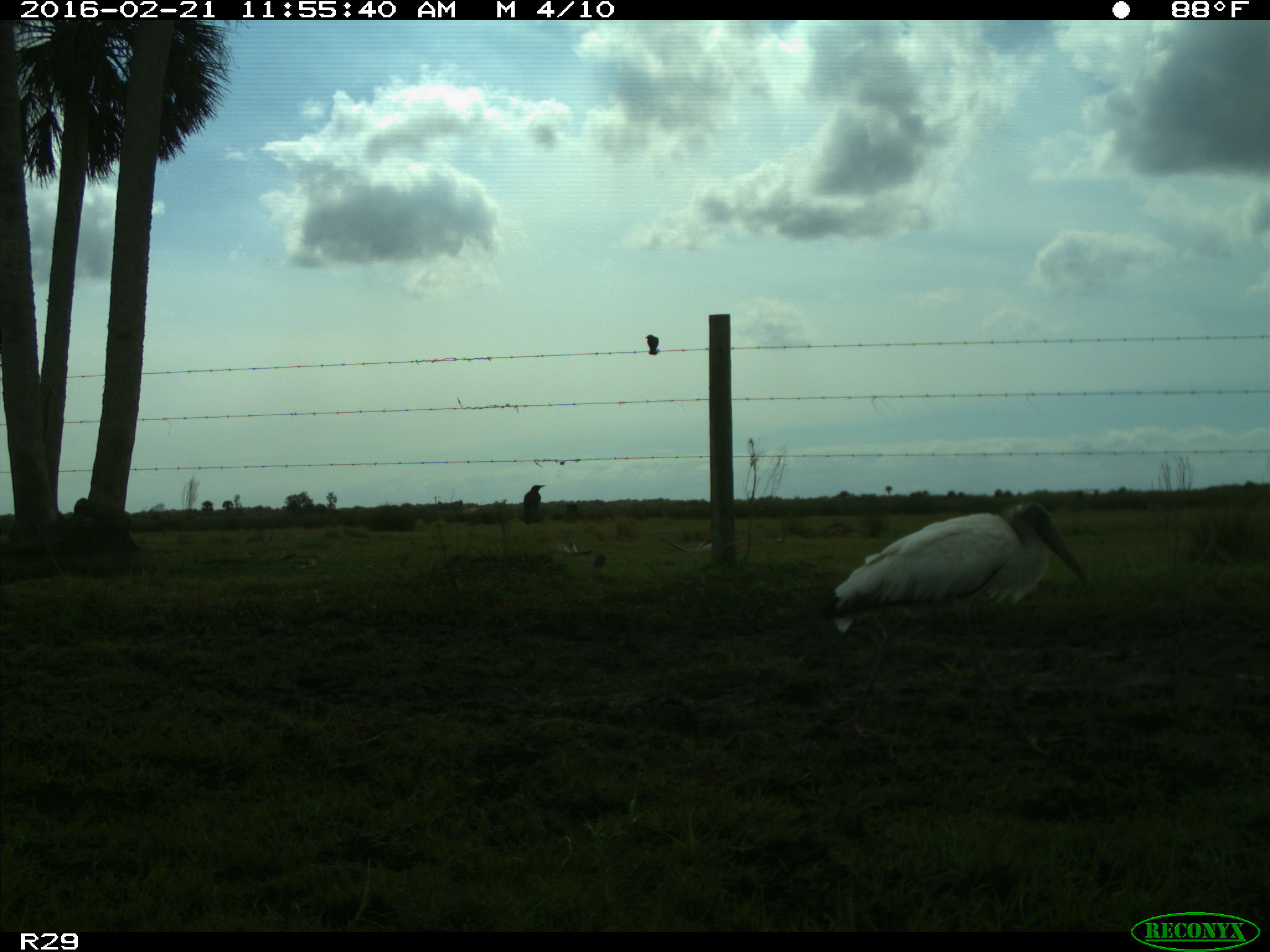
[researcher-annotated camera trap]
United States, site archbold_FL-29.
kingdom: Animalia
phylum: Chordata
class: Aves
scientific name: Aves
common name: birds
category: unidentified bird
Unidentified bird (birds) (Aves).